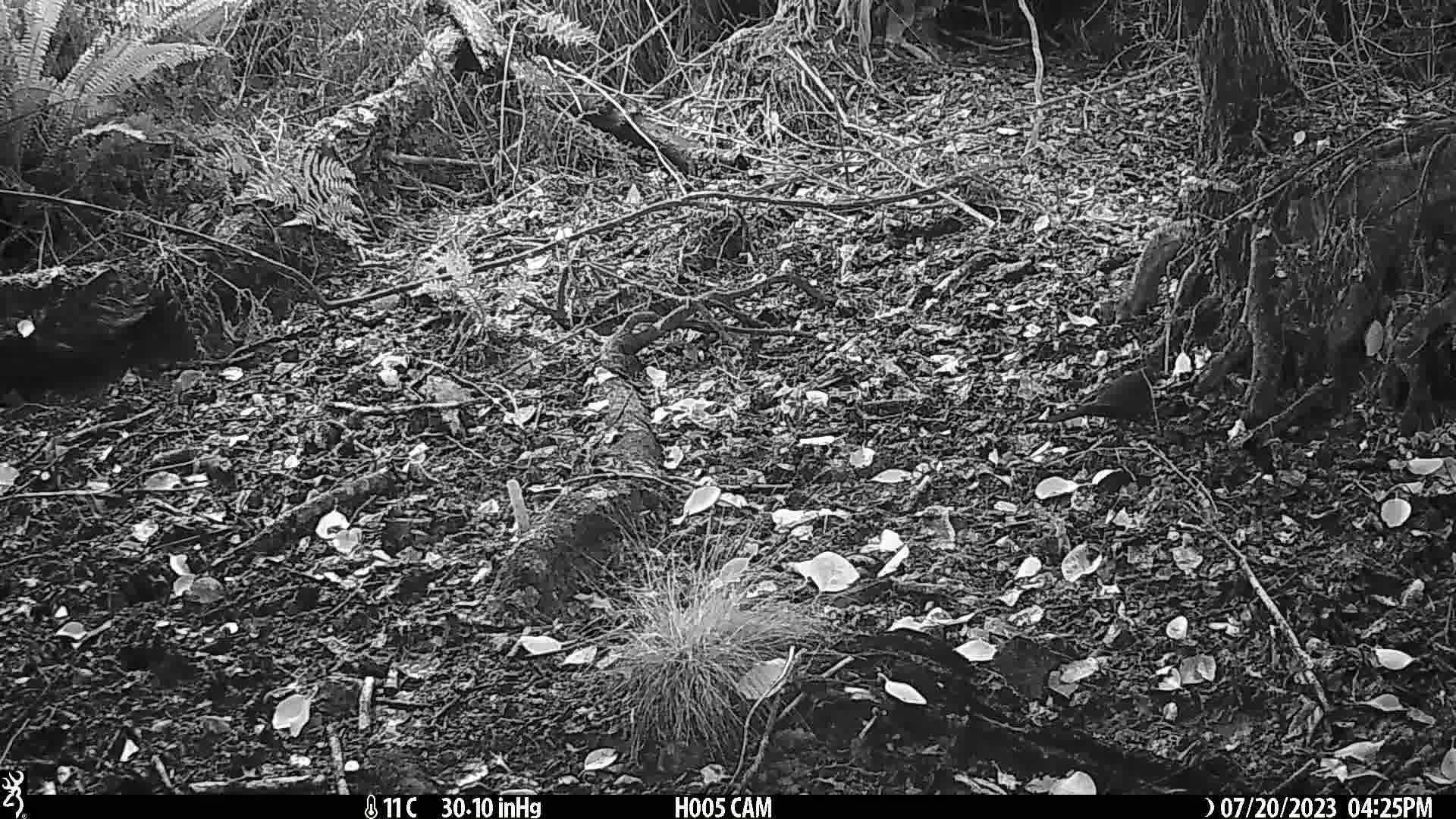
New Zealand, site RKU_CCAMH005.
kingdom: Animalia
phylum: Chordata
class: Aves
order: Passeriformes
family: Turdidae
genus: Turdus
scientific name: Turdus merula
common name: eurasian blackbird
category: blackbird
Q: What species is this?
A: Blackbird (eurasian blackbird) (Turdus merula).